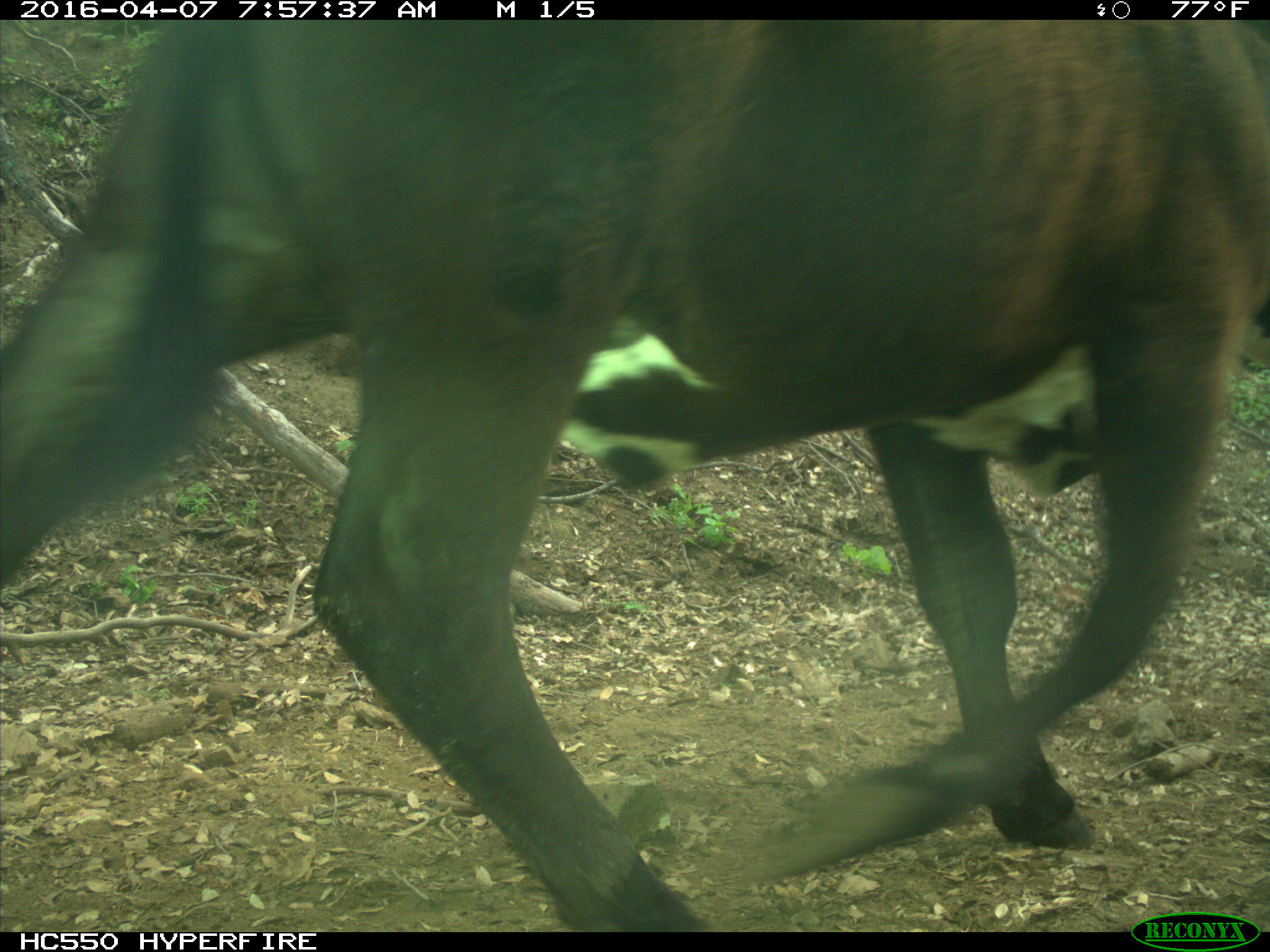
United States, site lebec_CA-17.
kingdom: Animalia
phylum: Chordata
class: Mammalia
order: Artiodactyla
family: Bovidae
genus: Bos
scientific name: Bos taurus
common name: domestic cow